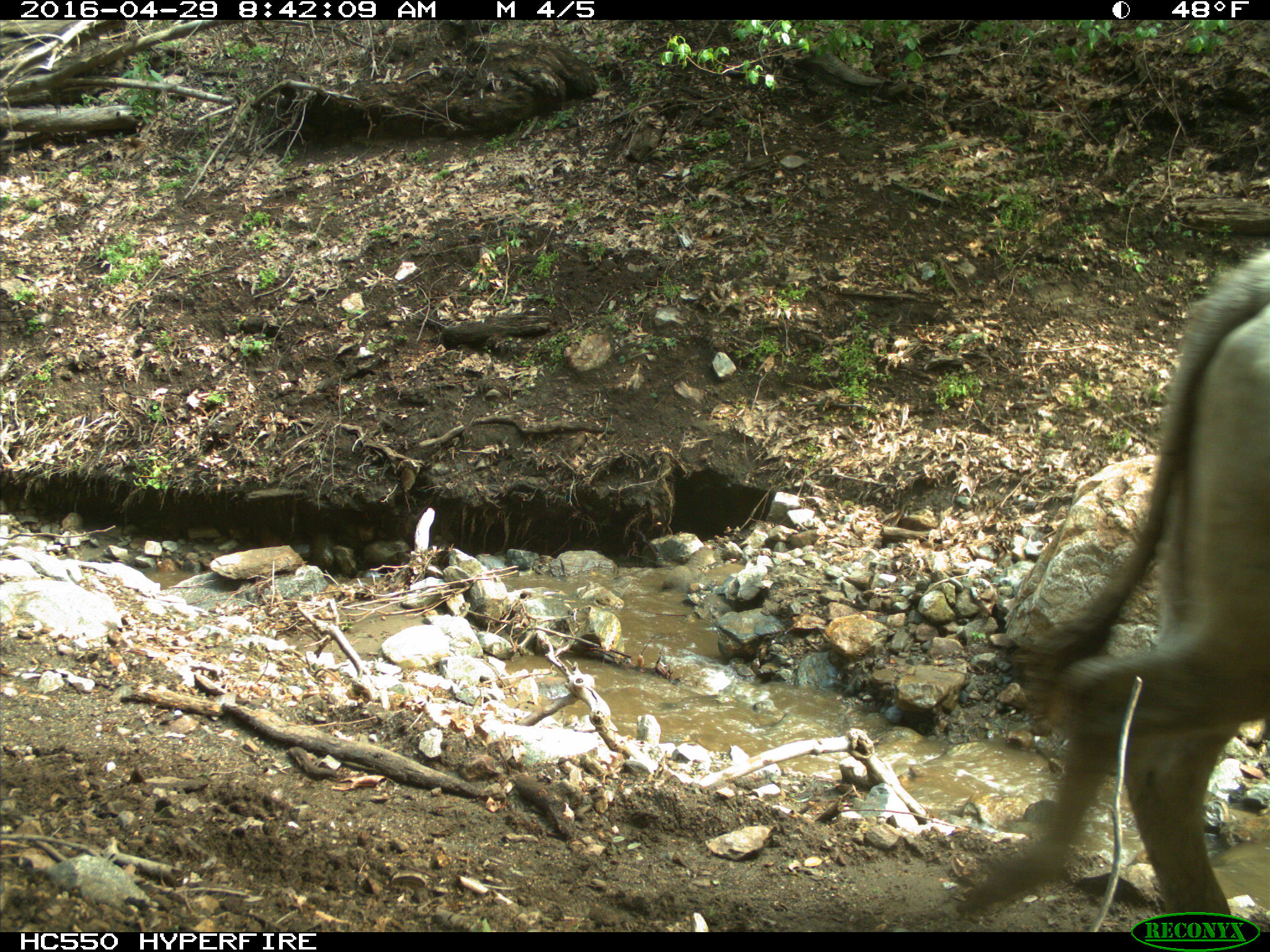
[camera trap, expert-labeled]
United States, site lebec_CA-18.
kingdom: Animalia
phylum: Chordata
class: Mammalia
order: Artiodactyla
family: Bovidae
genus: Bos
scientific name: Bos taurus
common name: domestic cow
Bos taurus (domestic cow).